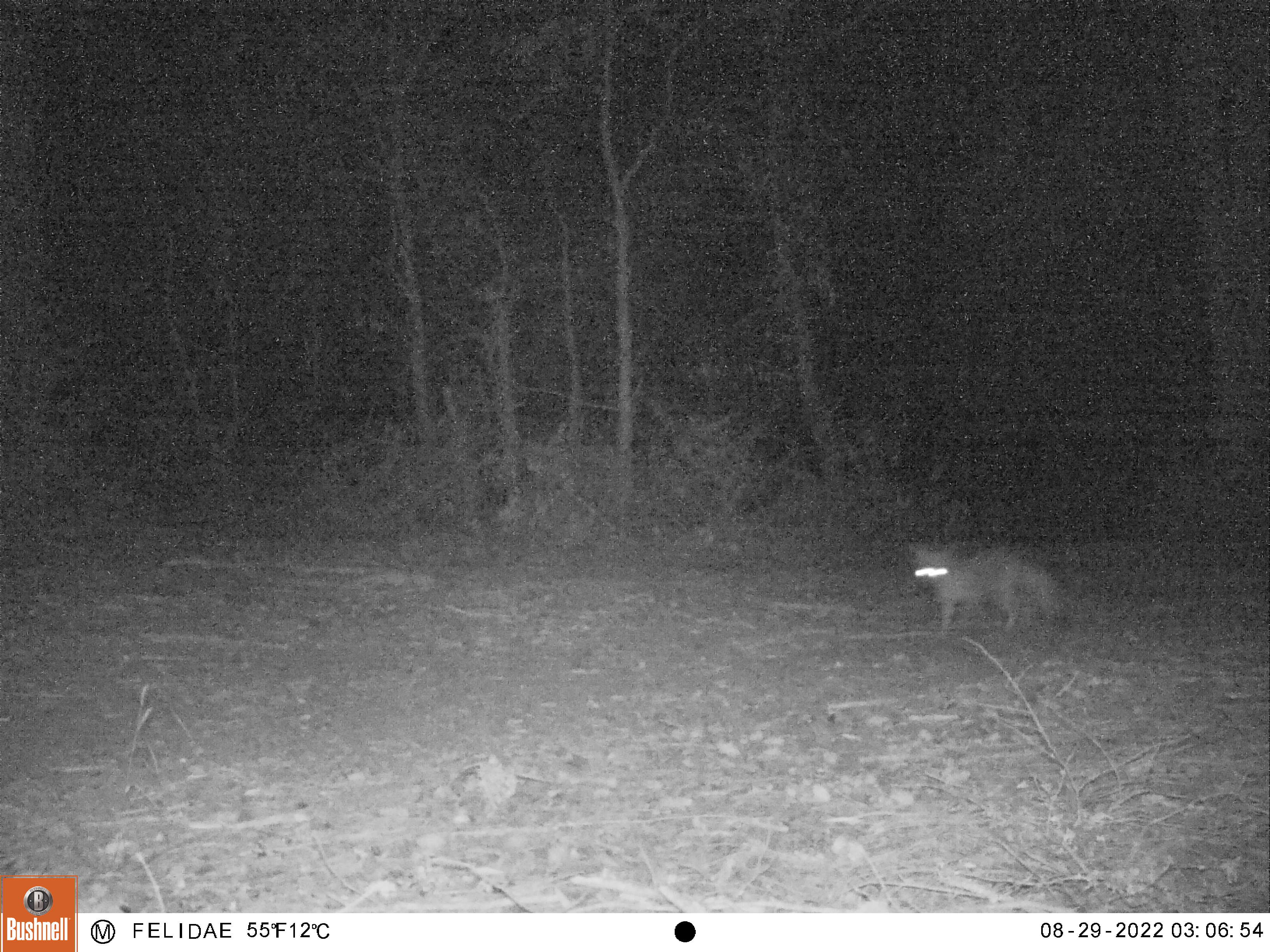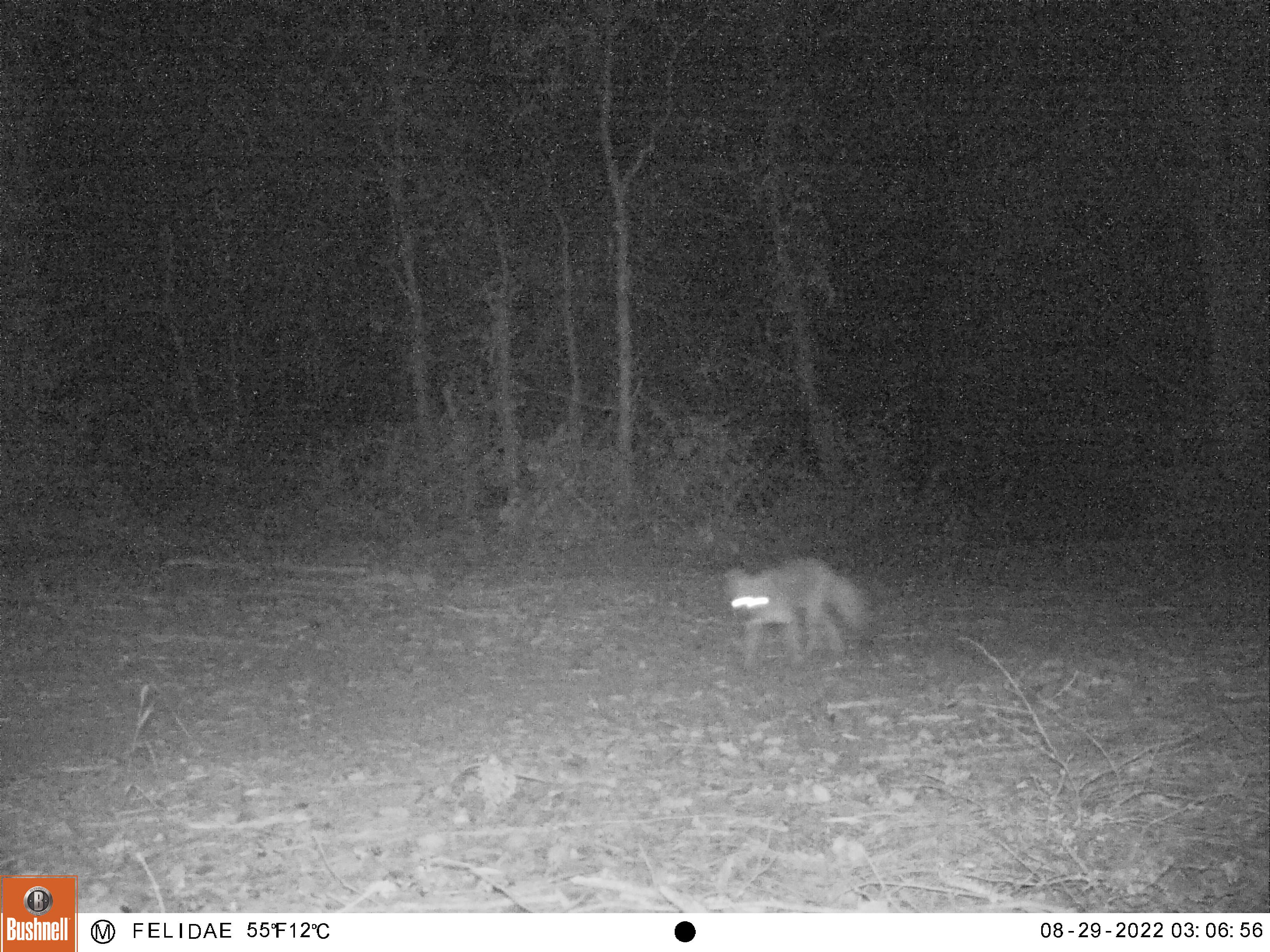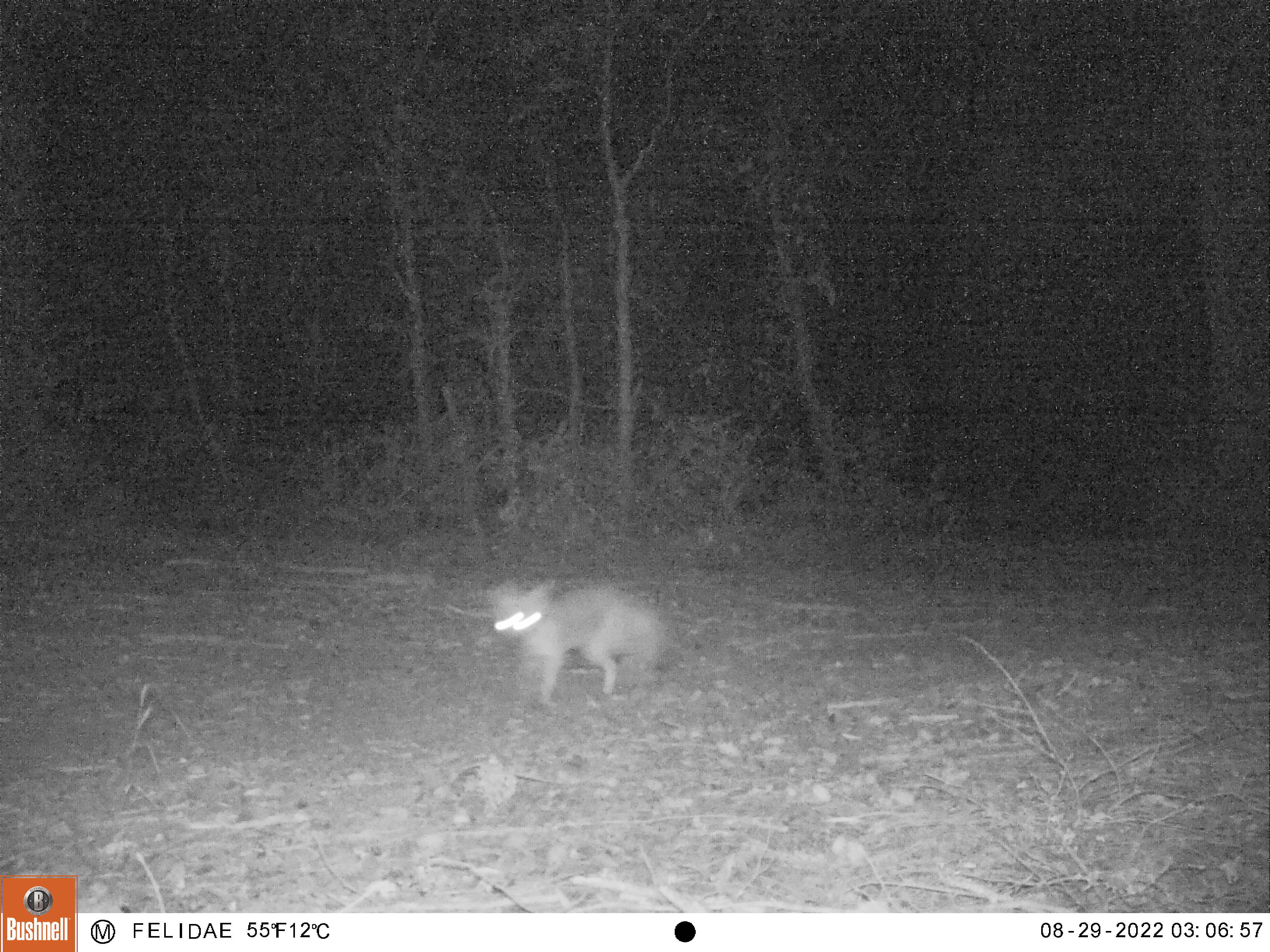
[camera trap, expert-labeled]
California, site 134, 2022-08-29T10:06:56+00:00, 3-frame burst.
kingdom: Animalia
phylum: Chordata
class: Mammalia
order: Carnivora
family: Canidae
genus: Urocyon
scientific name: Urocyon cinereoargenteus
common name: gray fox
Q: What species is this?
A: Gray fox (Urocyon cinereoargenteus).